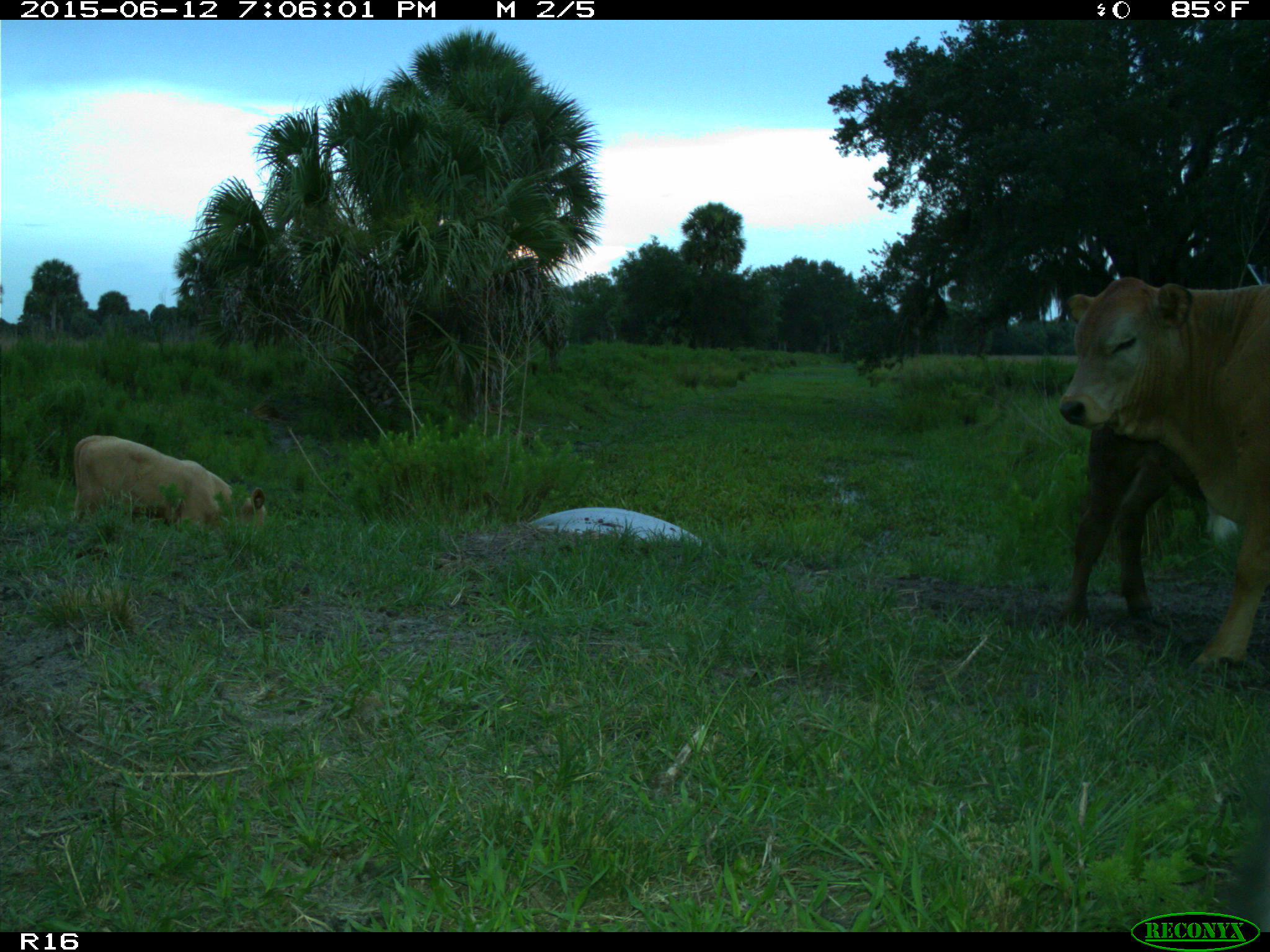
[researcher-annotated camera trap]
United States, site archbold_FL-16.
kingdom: Animalia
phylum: Chordata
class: Mammalia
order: Artiodactyla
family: Bovidae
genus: Bos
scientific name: Bos taurus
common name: domestic cow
Bos taurus (domestic cow).